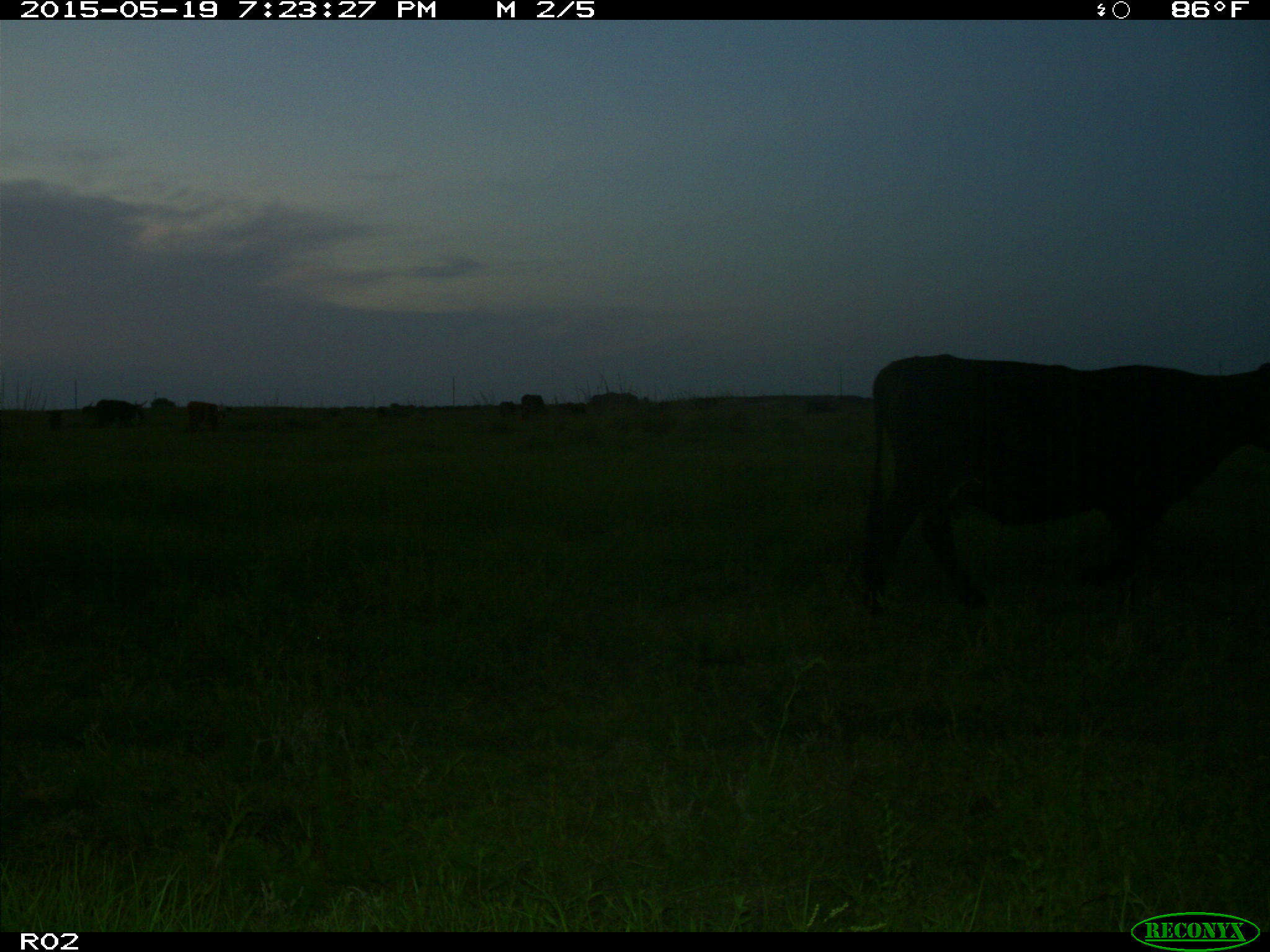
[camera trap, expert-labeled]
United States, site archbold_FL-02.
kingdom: Animalia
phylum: Chordata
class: Mammalia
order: Artiodactyla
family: Bovidae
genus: Bos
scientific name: Bos taurus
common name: domestic cow